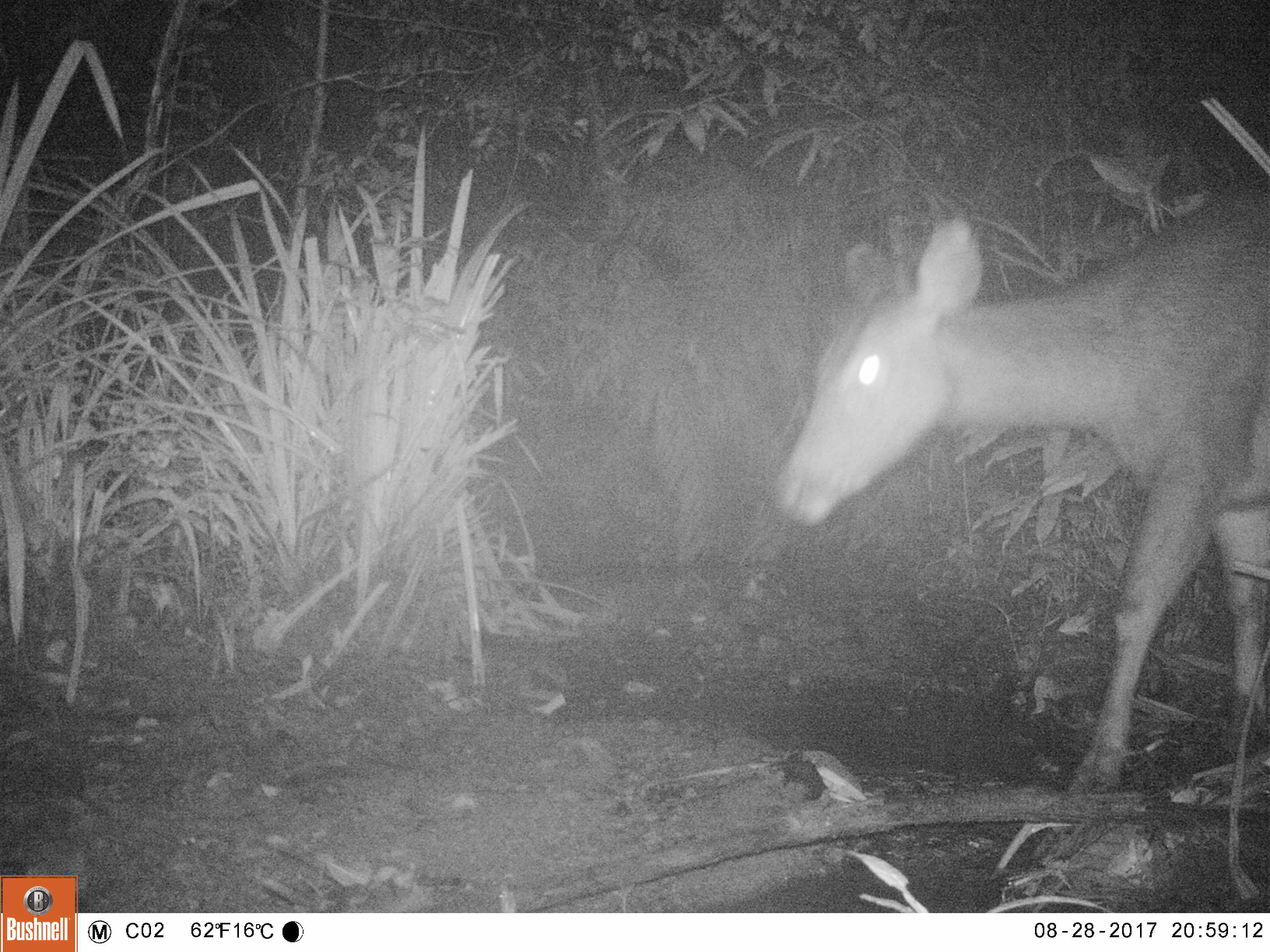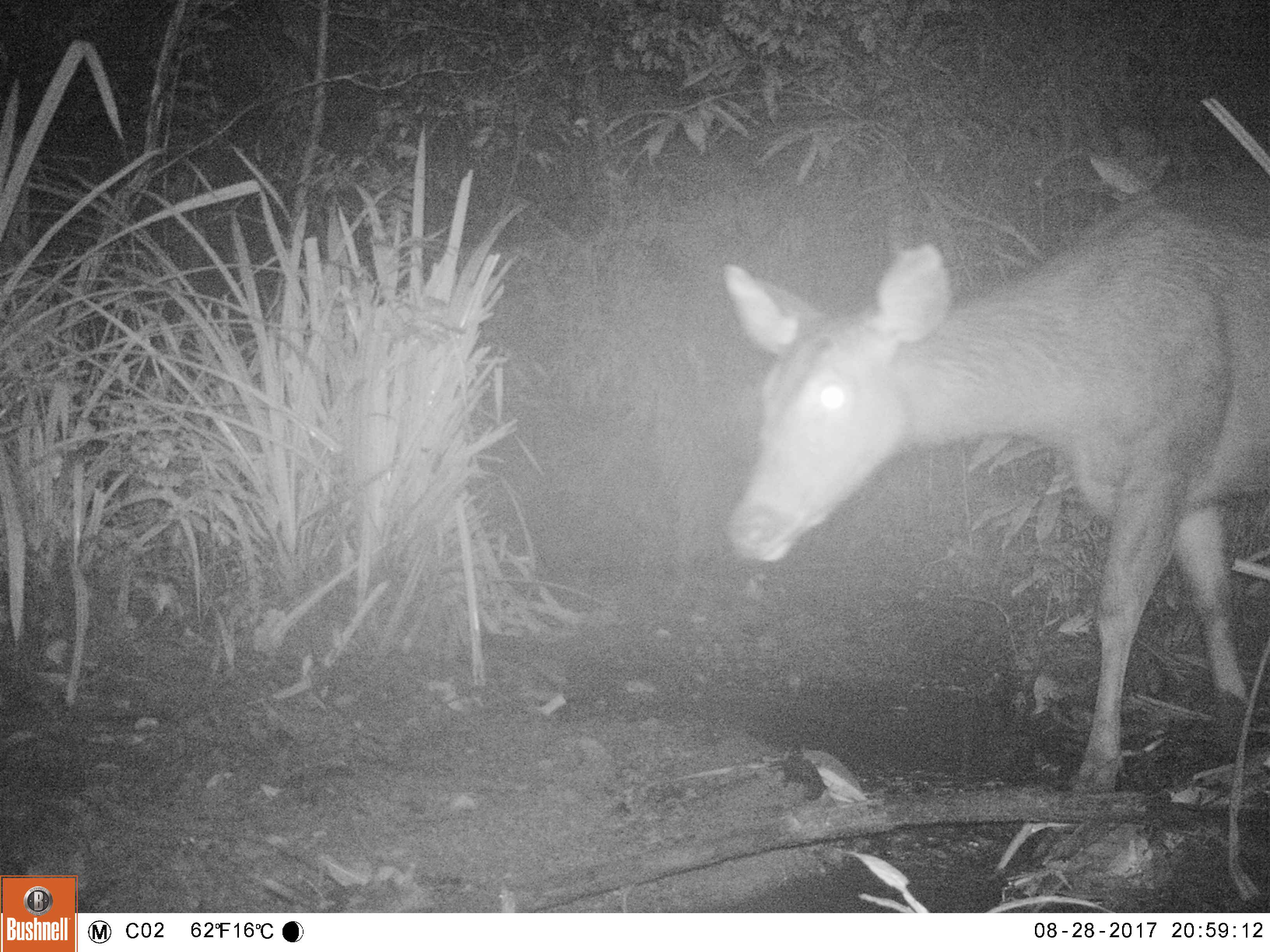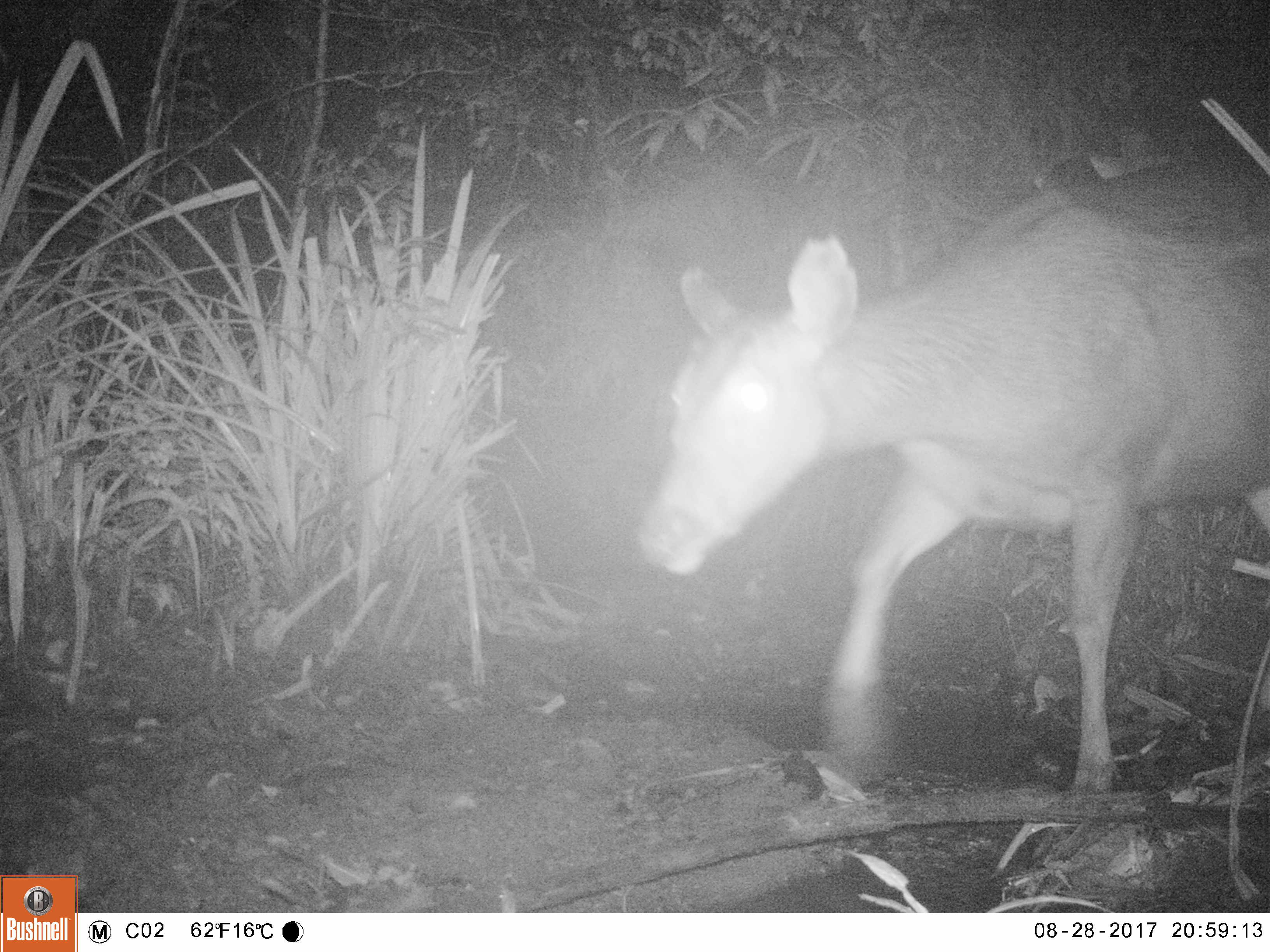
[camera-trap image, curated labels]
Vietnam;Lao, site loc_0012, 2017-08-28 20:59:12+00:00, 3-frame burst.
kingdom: Animalia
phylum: Chordata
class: Mammalia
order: Artiodactyla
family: Cervidae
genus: Rusa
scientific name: Rusa unicolor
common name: sambar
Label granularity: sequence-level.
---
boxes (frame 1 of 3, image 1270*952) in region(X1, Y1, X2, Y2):
sambar: region(772, 175, 1270, 789)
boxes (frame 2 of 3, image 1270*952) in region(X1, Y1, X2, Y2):
sambar: region(721, 174, 1270, 792)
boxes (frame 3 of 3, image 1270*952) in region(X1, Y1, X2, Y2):
sambar: region(631, 150, 1269, 790)